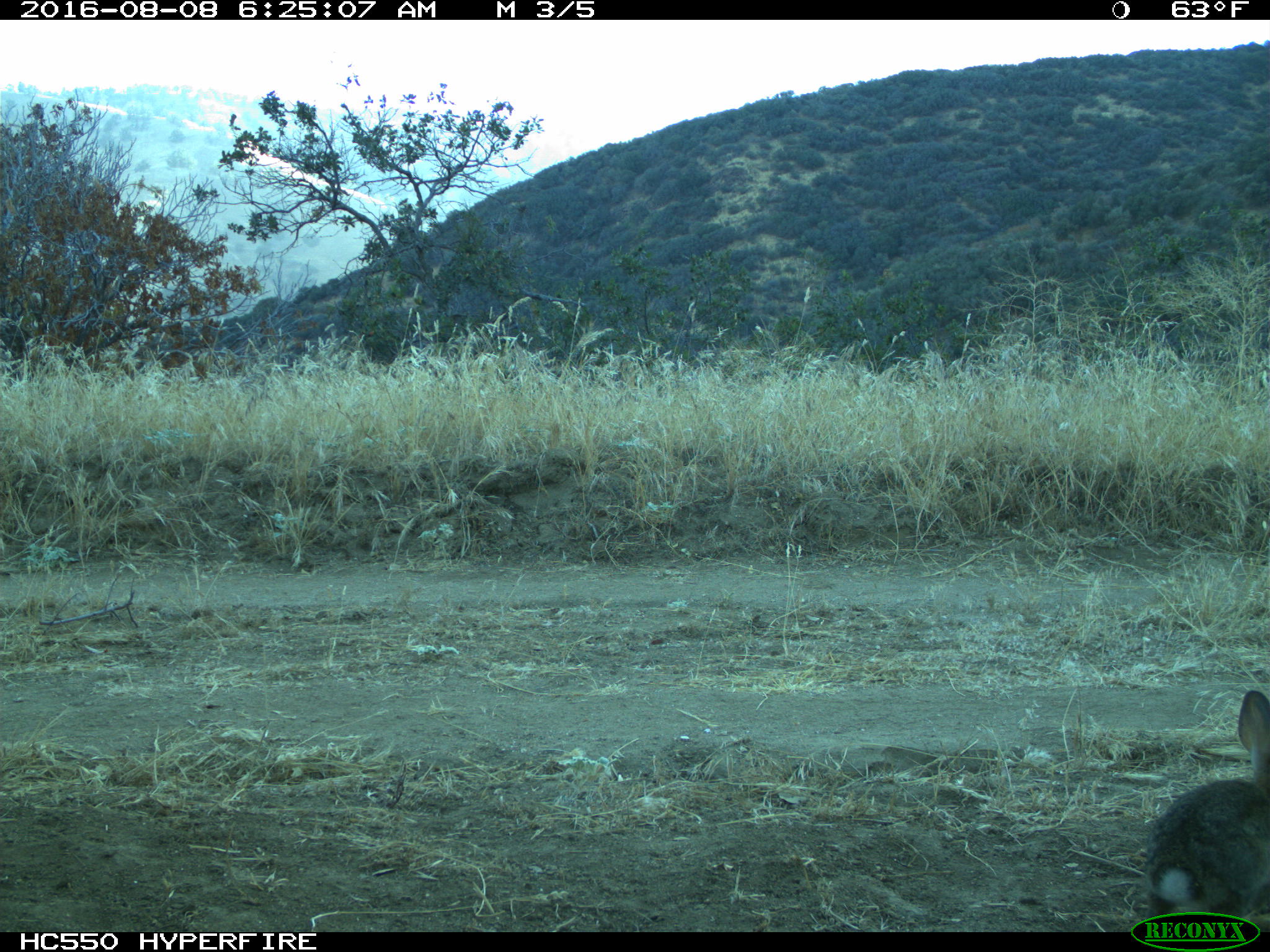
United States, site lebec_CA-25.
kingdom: Animalia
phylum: Chordata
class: Mammalia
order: Lagomorpha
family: Leporidae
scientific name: Leporidae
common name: rabbits and hares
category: unidentified rabbit